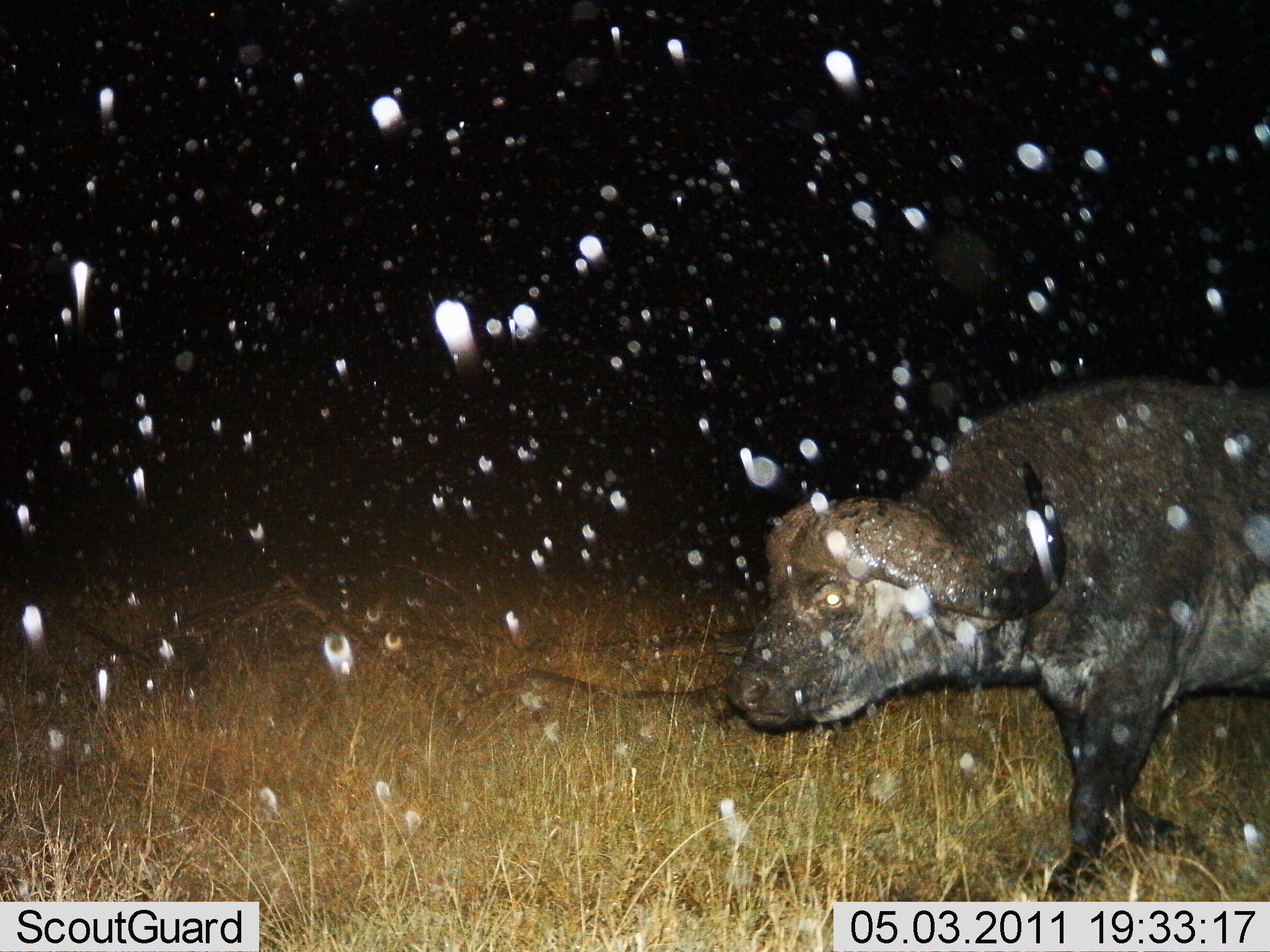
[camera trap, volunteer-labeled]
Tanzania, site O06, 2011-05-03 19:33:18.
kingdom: Animalia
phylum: Chordata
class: Mammalia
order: Artiodactyla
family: Bovidae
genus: Syncerus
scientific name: Syncerus caffer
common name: cape buffalo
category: buffalo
Buffalo (cape buffalo) (Syncerus caffer), count 1. Behavior (volunteer vote fractions): standing 9%, resting 0%, moving 91%, interacting 0%. Young present (vote fraction): 0%. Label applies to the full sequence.